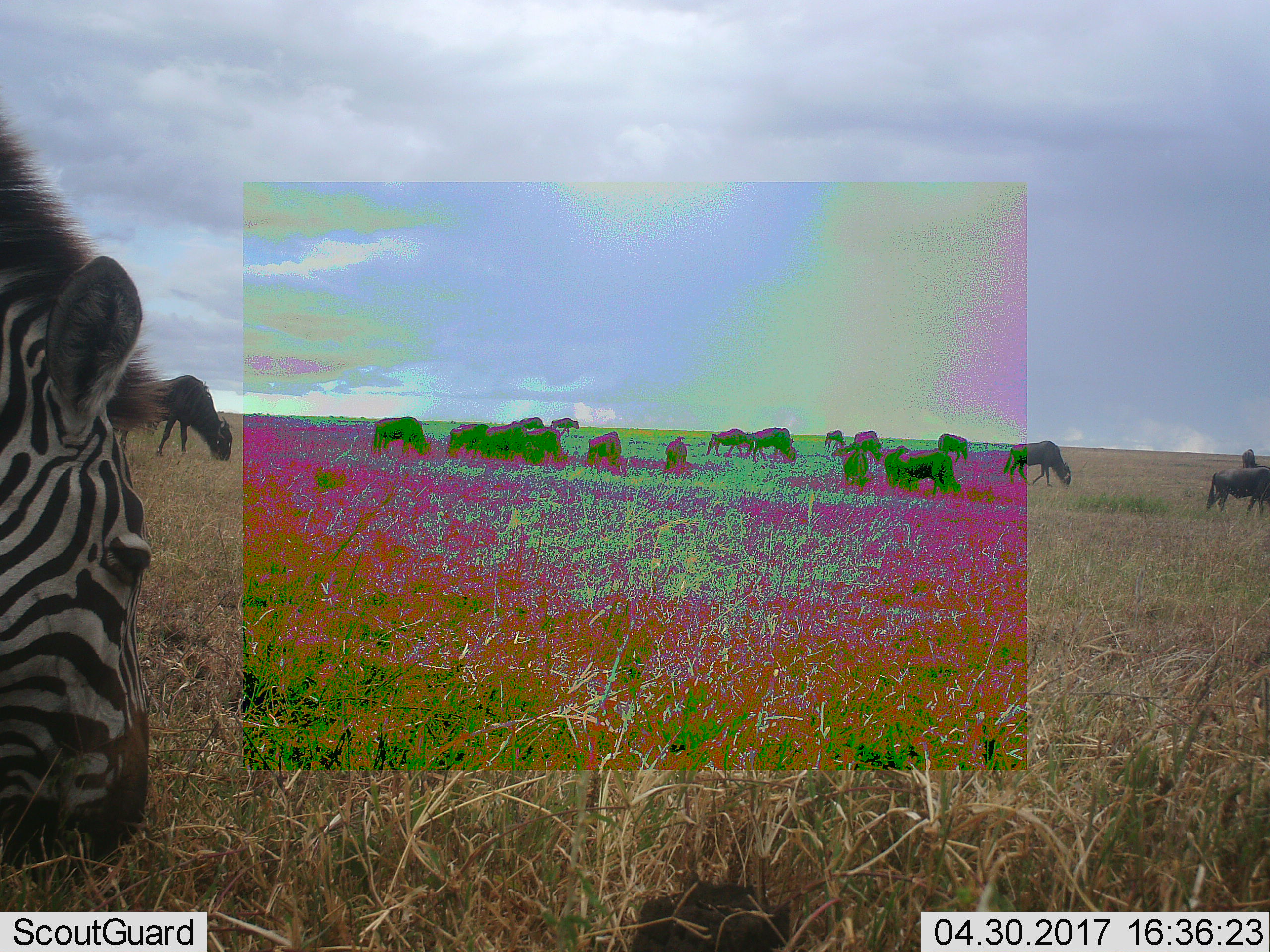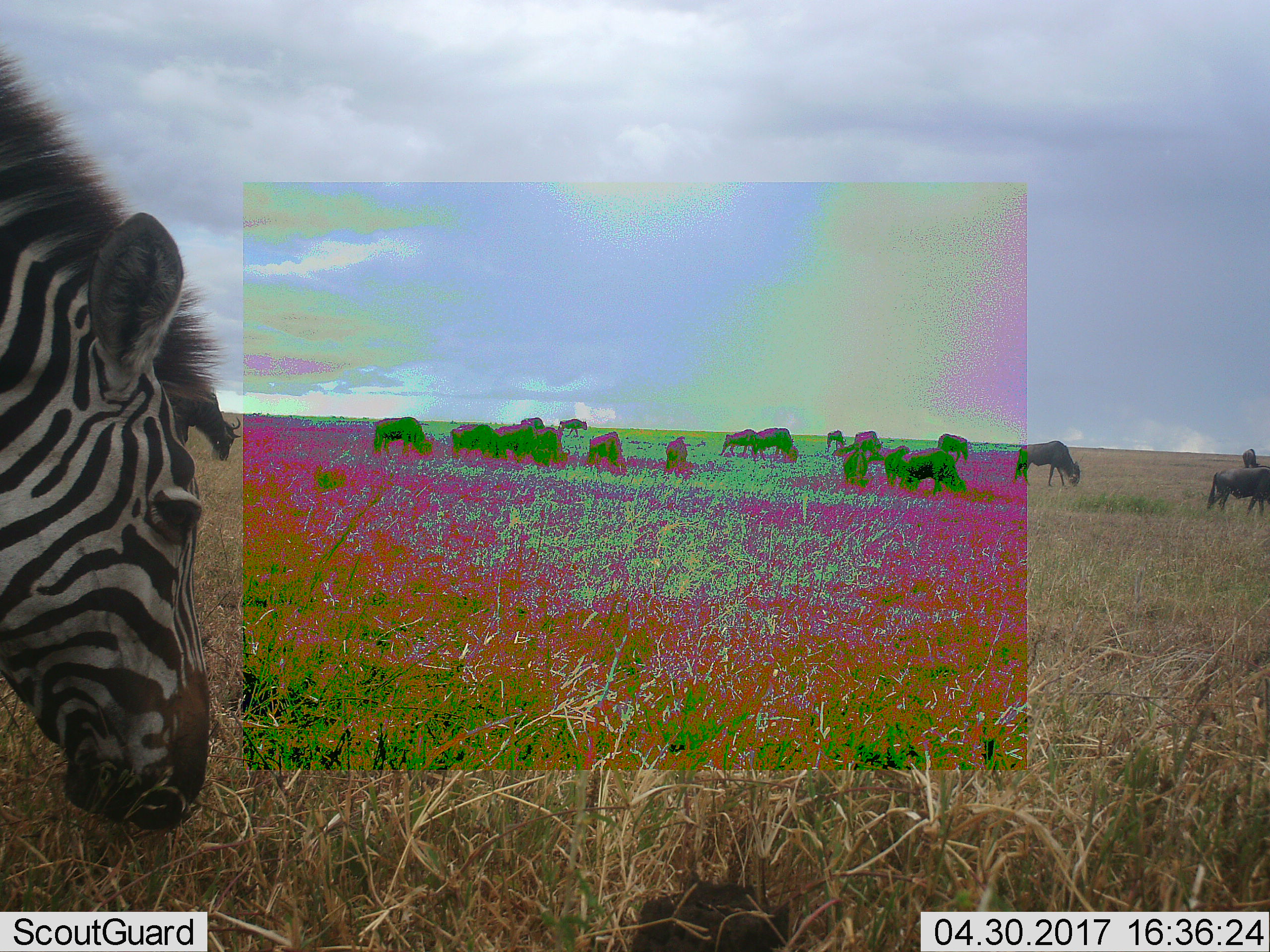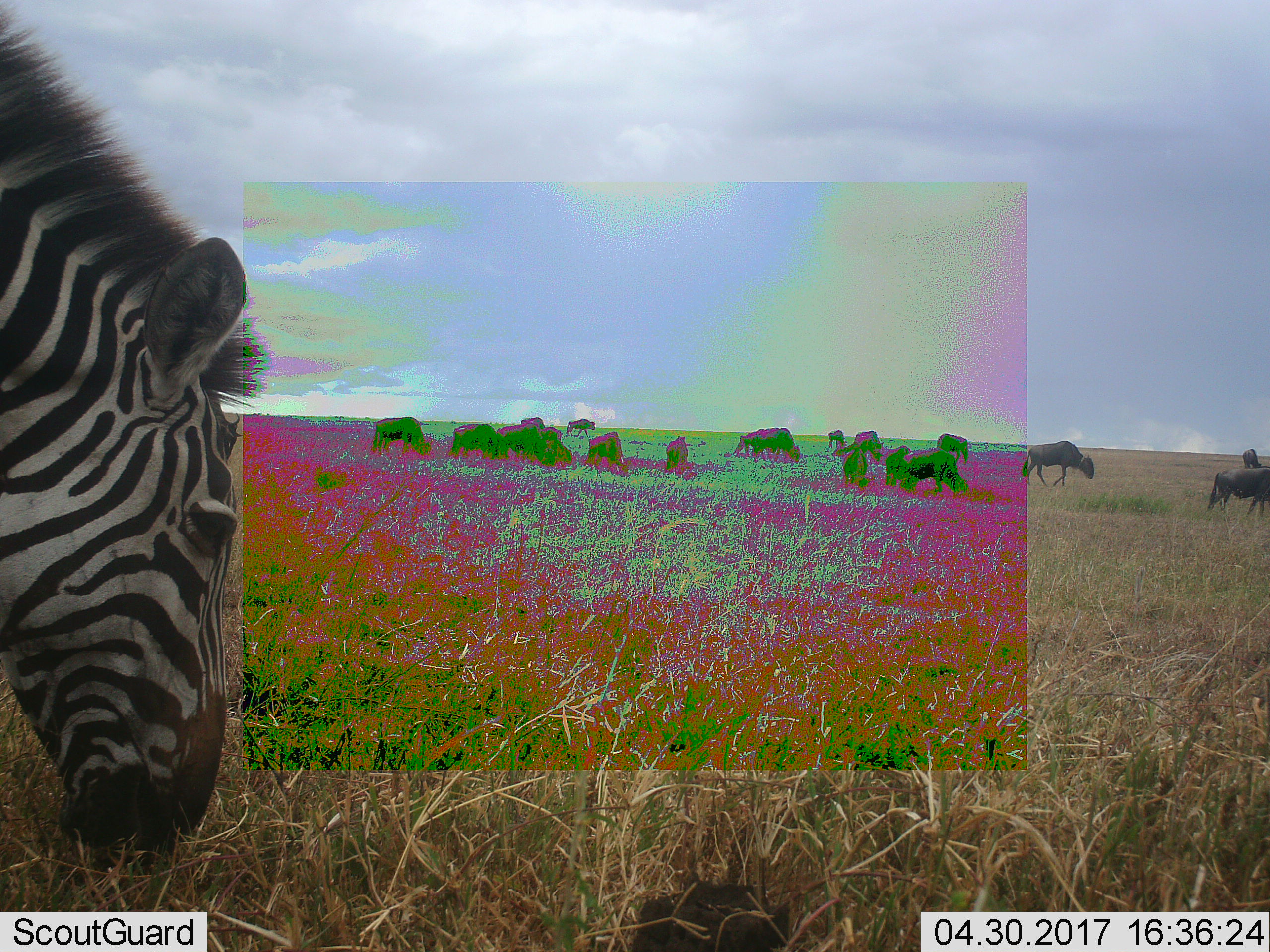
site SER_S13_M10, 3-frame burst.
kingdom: Animalia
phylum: Chordata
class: Mammalia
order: Artiodactyla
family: Bovidae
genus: Connochaetes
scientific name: Connochaetes taurinus taurinus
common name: blue wildebeest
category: wildebeestblue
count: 11-50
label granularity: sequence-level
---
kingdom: Animalia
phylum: Chordata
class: Mammalia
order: Perissodactyla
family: Equidae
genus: Equus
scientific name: Equus quagga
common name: plains zebra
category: zebraplains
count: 1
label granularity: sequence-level